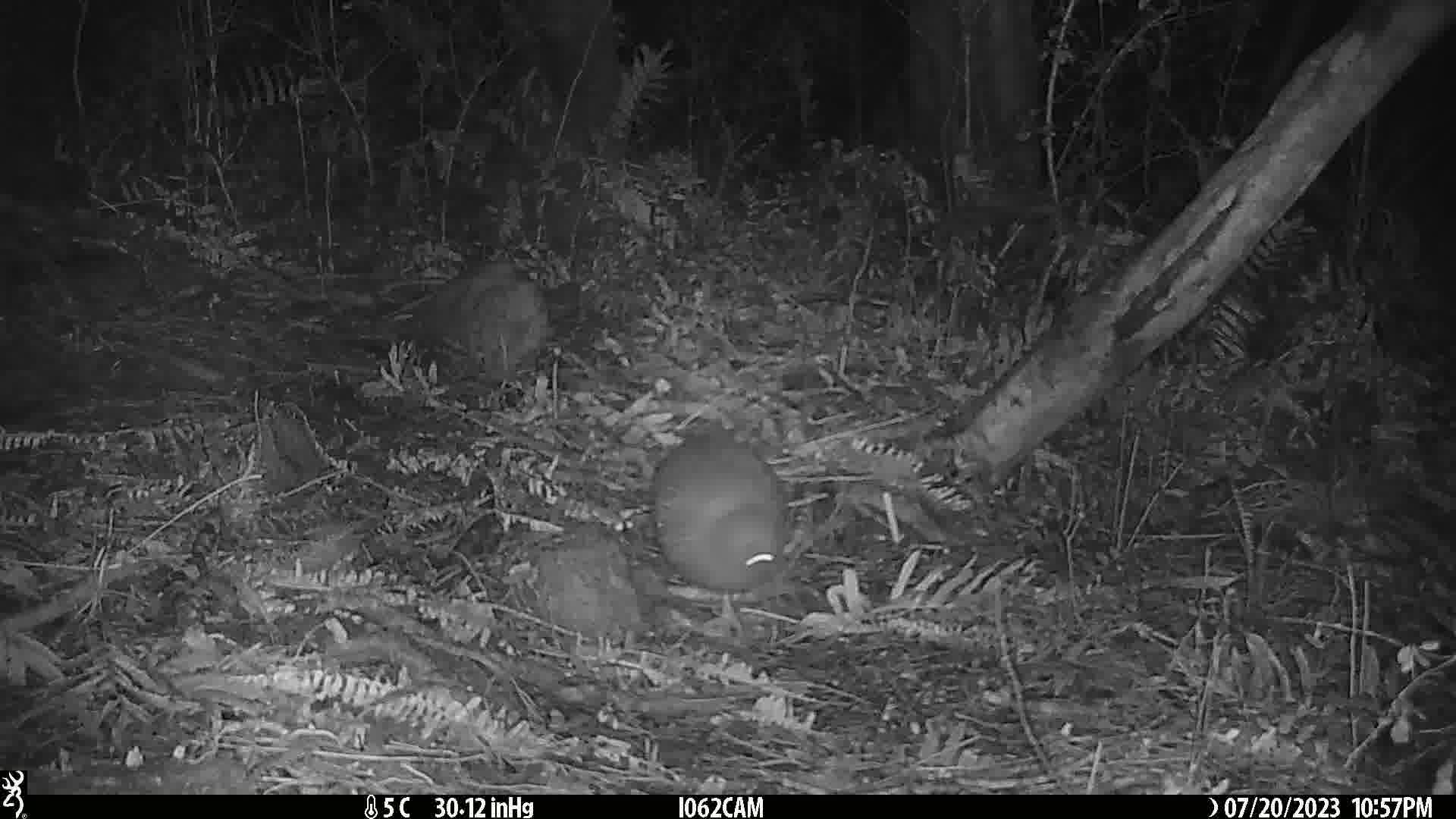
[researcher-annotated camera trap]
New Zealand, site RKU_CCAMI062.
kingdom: Animalia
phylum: Chordata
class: Aves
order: Apterygiformes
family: Apterygidae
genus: Apteryx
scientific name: Apteryx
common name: kiwi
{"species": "kiwi (Apteryx)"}